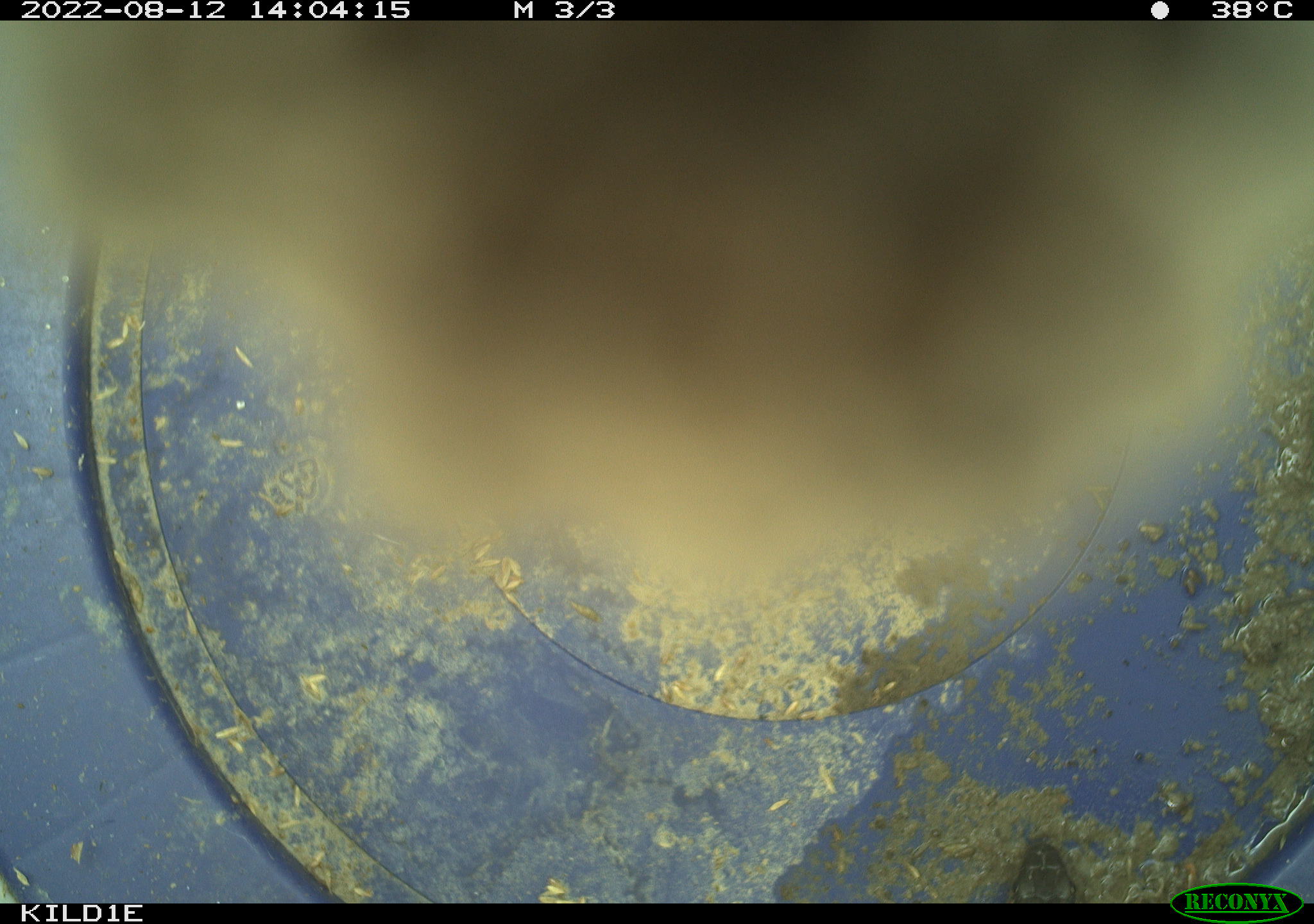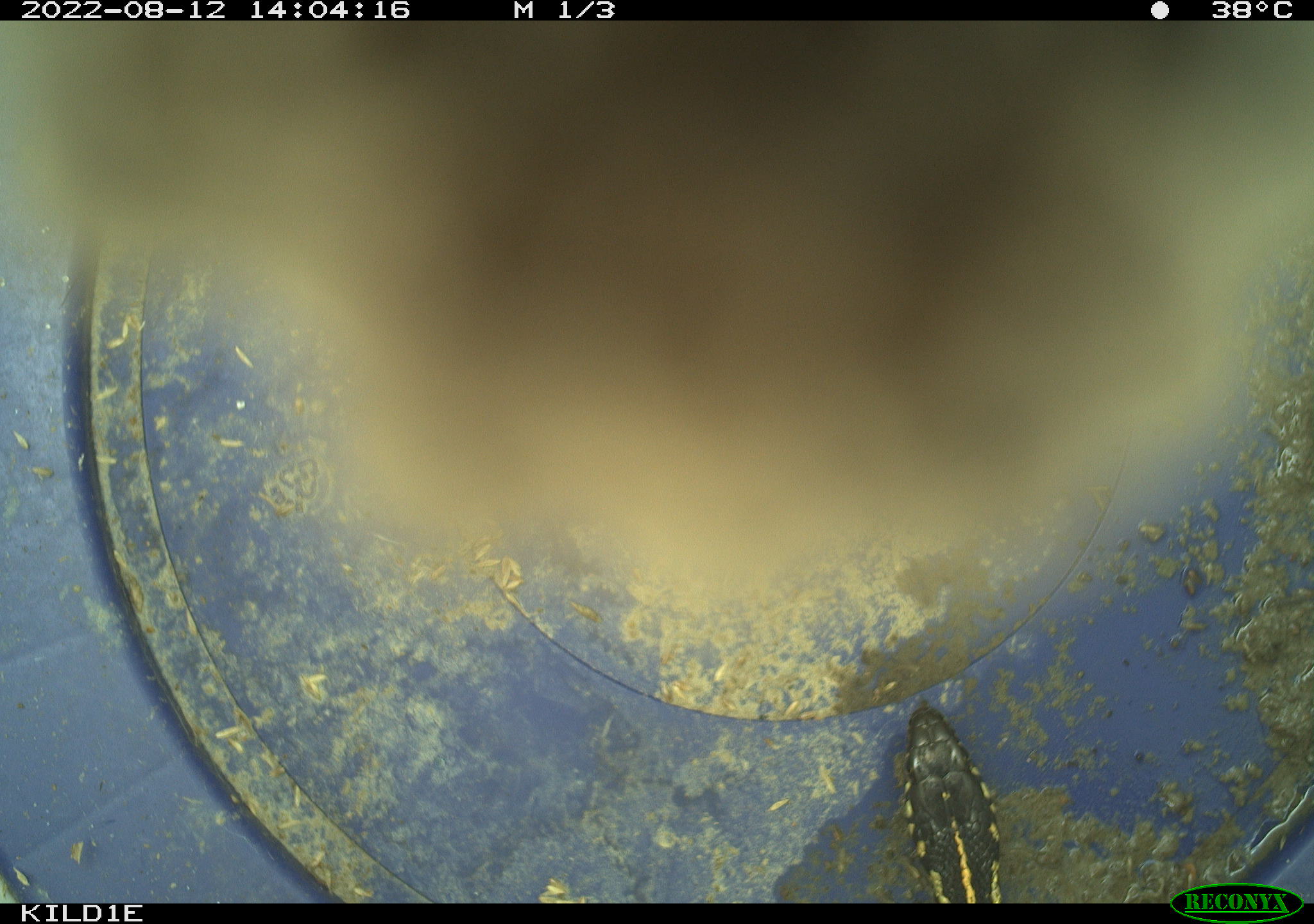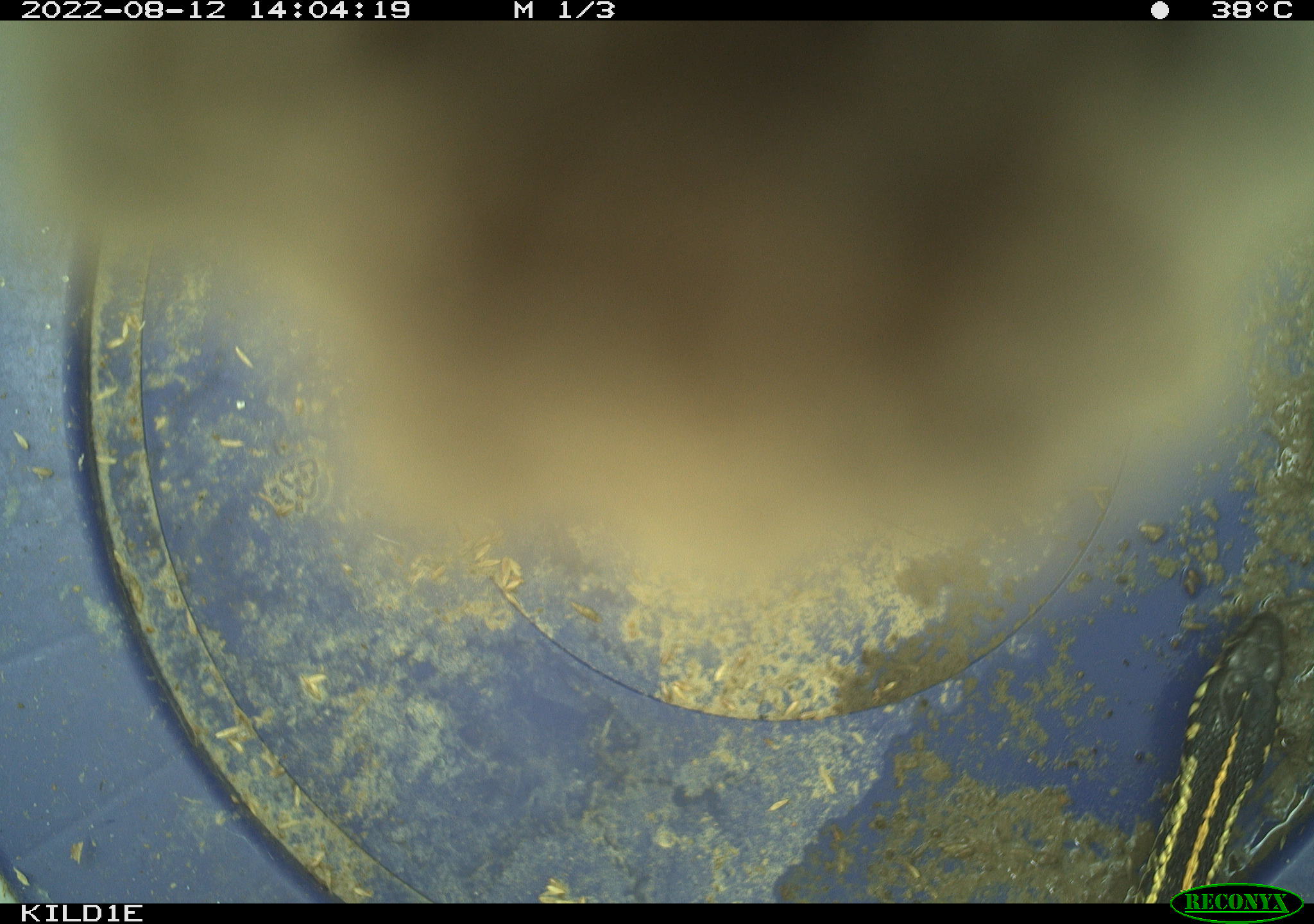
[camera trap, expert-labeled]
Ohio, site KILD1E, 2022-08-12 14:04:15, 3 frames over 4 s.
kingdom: Animalia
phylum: Chordata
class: Reptilia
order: Squamata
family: Colubridae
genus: Thamnophis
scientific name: Thamnophis radix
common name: plains gartersnake